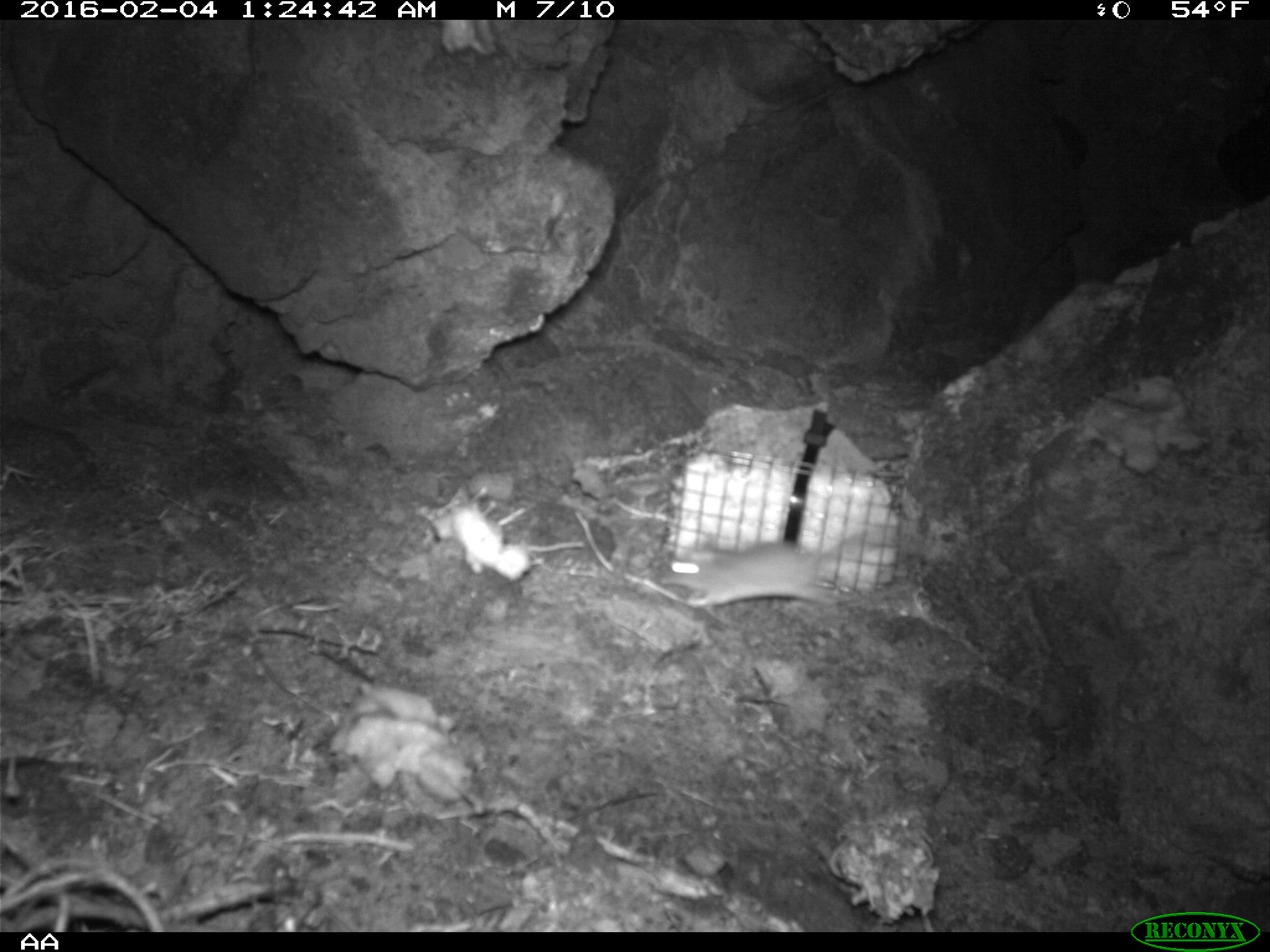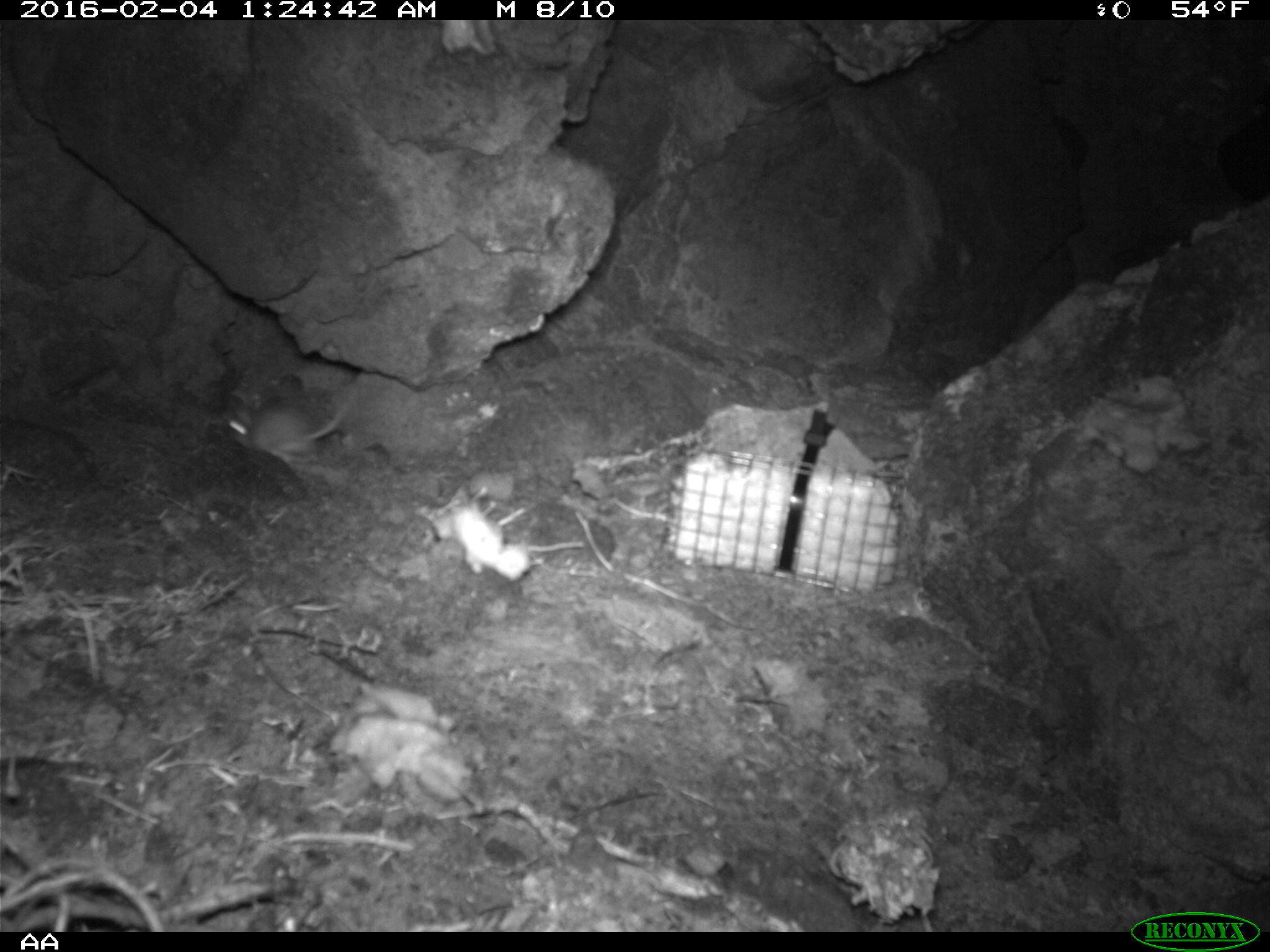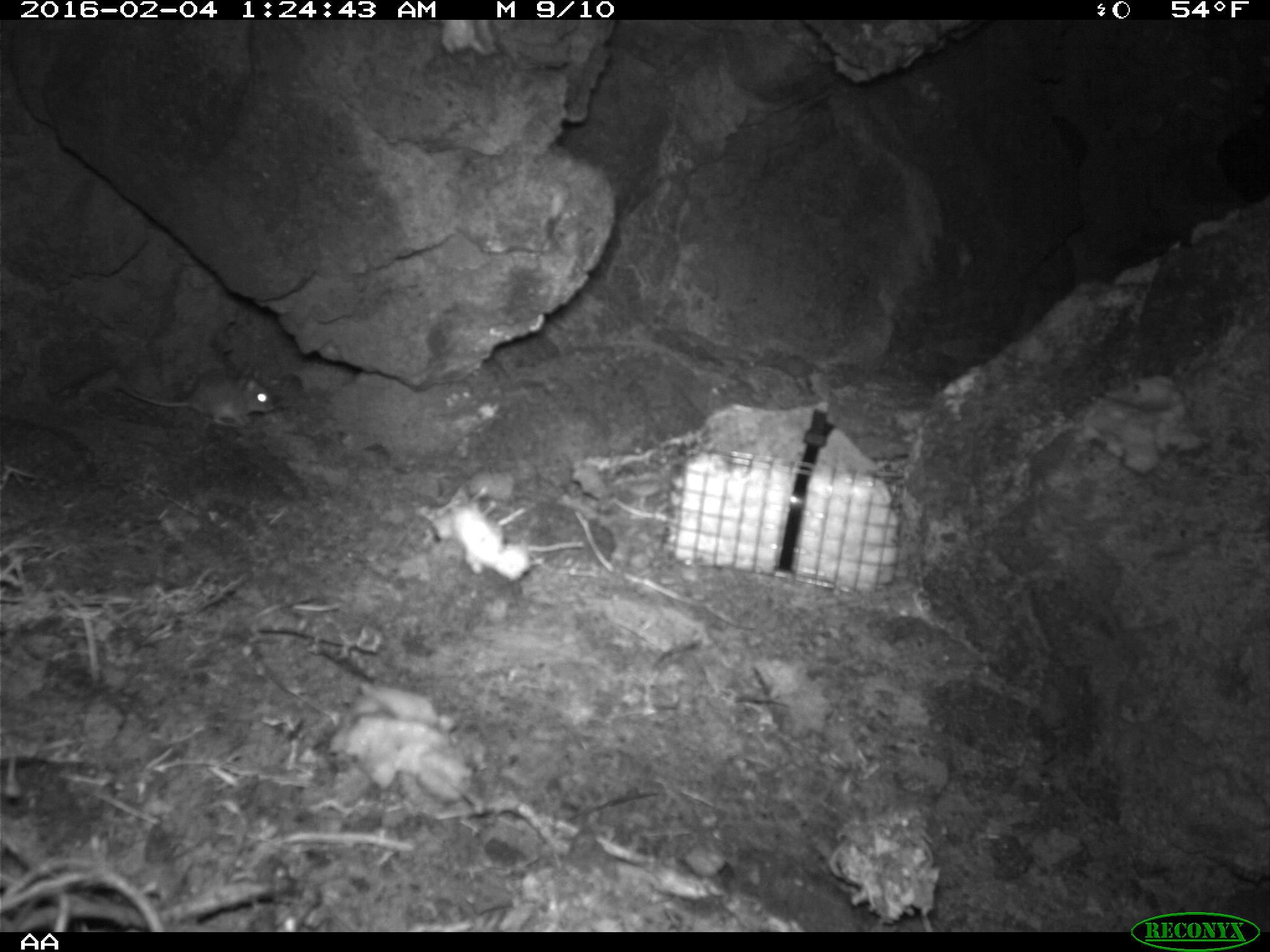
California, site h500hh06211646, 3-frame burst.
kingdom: Animalia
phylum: Chordata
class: Mammalia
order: Rodentia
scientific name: Rodentia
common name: rodent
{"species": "rodent (Rodentia)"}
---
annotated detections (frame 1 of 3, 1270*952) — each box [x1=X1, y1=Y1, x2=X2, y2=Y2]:
rodent: [x1=663, y1=524, x2=913, y2=607]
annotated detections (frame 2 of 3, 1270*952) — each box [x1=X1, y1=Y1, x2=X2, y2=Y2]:
rodent: [x1=228, y1=393, x2=355, y2=462]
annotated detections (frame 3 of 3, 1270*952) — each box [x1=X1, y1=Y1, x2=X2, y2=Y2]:
rodent: [x1=115, y1=366, x2=278, y2=427]